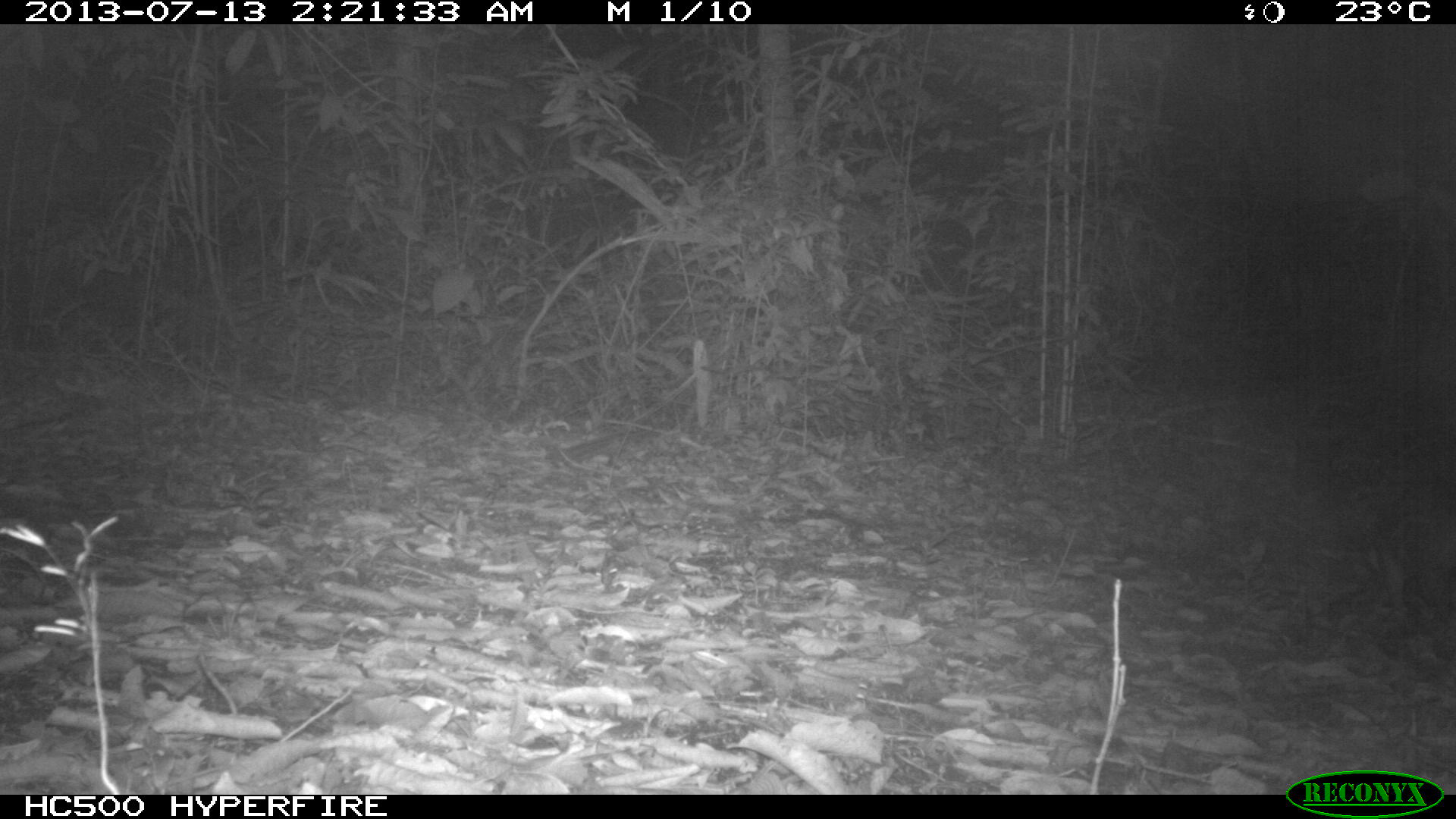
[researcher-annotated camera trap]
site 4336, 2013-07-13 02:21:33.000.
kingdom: Animalia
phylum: Chordata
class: Mammalia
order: Rodentia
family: Cuniculidae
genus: Cuniculus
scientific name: Cuniculus paca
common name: lowland paca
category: agouti paca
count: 1